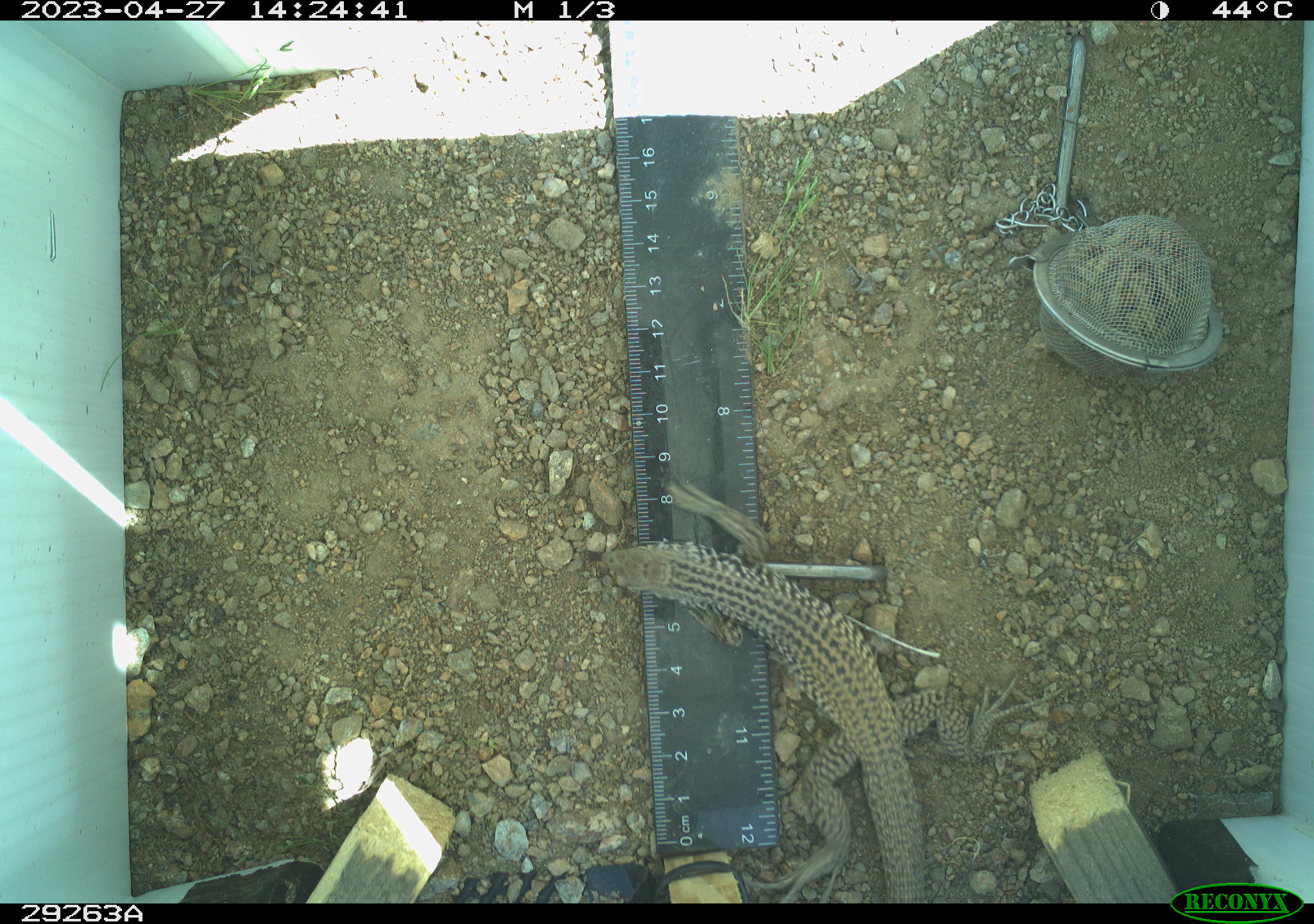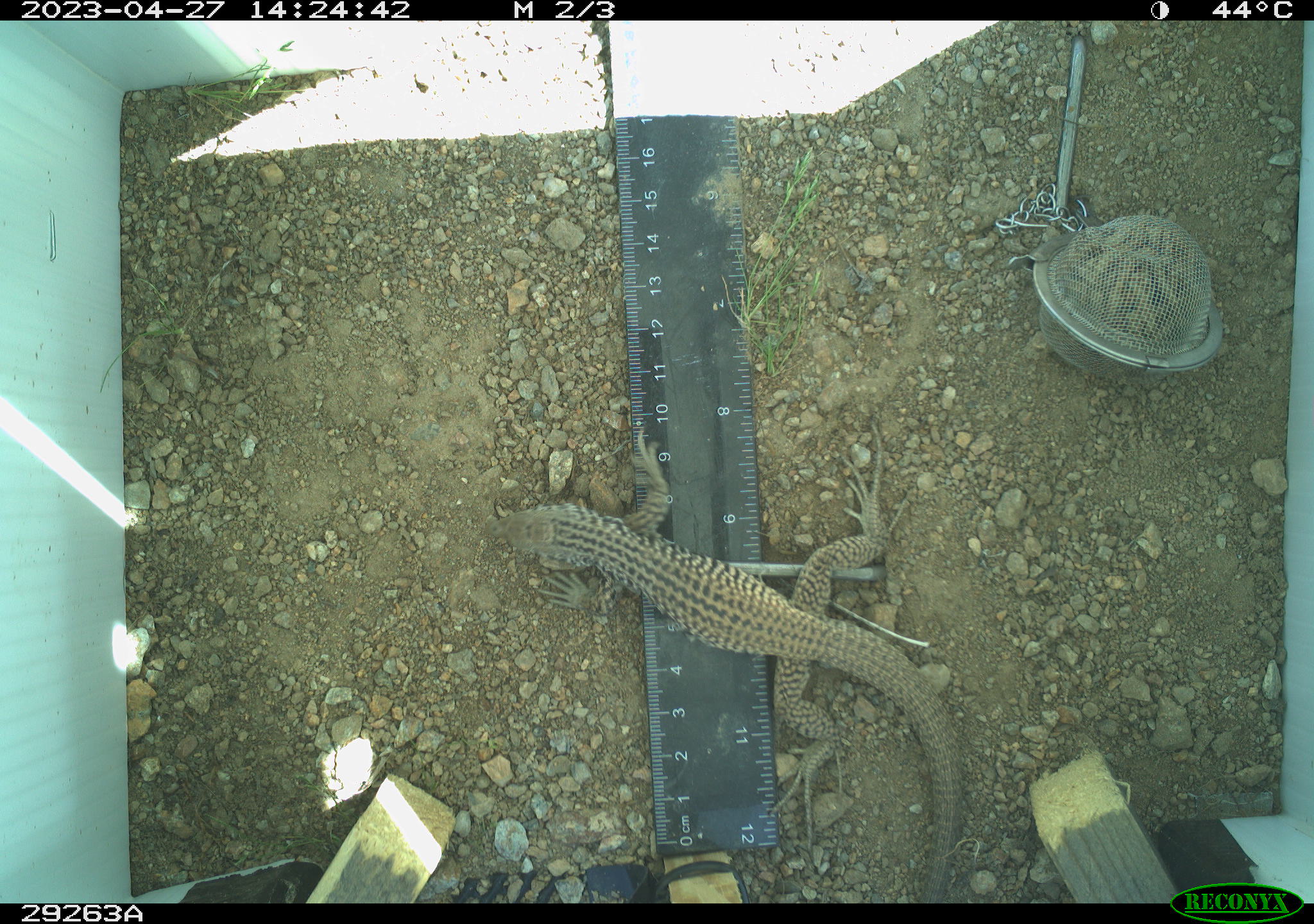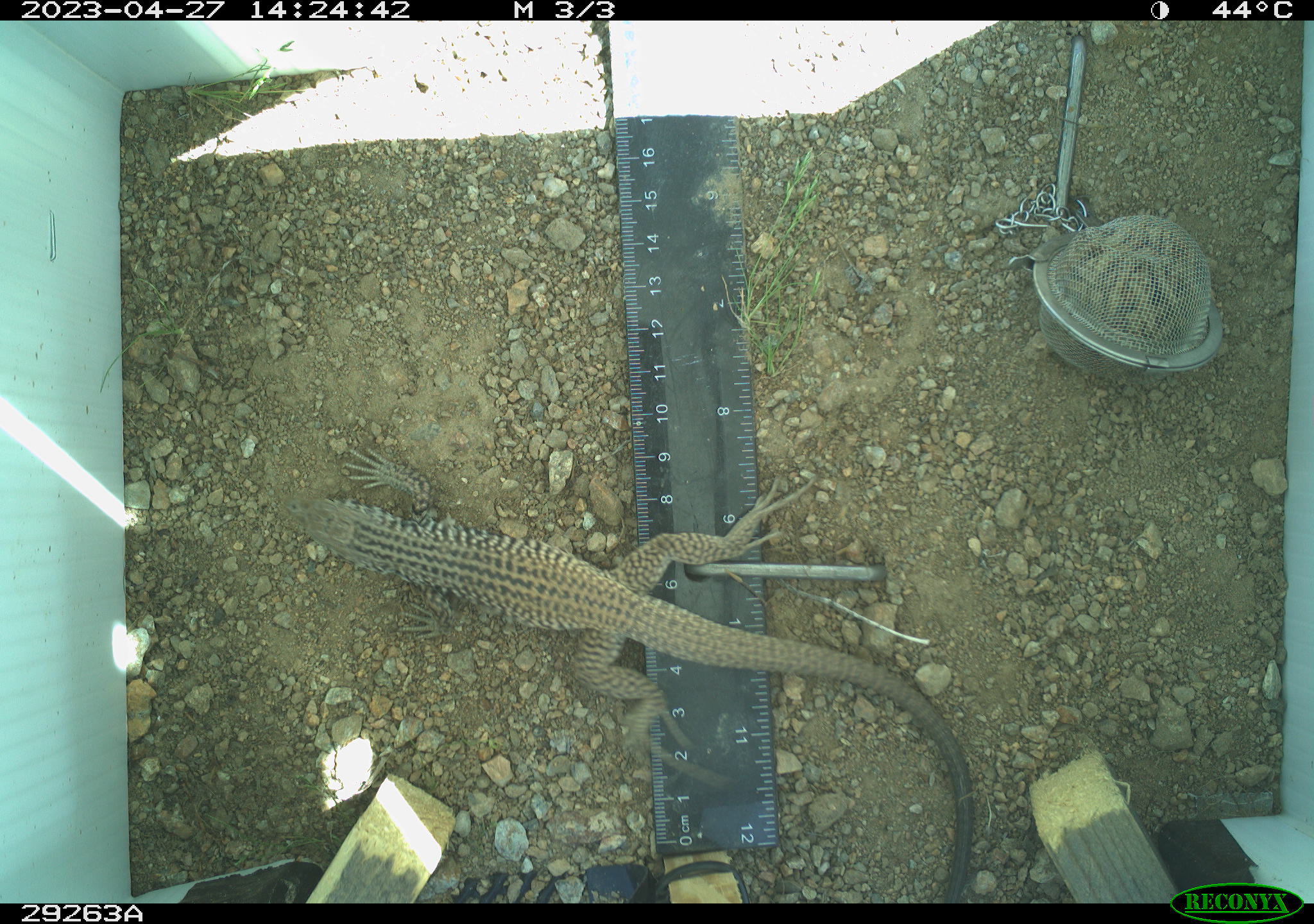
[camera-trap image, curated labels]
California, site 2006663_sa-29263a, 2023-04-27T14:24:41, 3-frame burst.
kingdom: Animalia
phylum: Chordata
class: Reptilia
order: Squamata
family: Teiidae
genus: Aspidoscelis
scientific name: Aspidoscelis tigris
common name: western whiptail